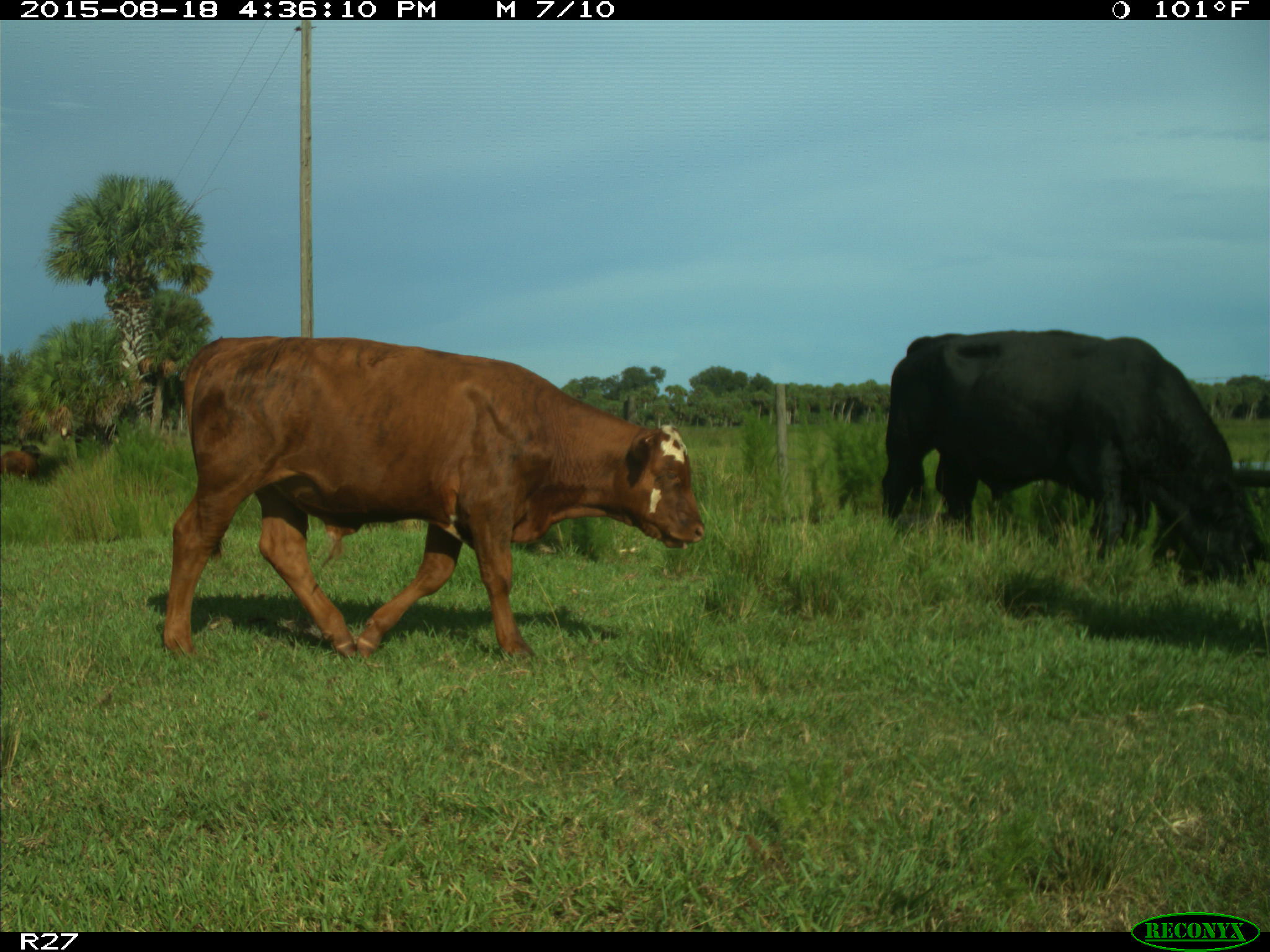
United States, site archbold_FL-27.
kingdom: Animalia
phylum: Chordata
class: Mammalia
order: Artiodactyla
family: Bovidae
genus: Bos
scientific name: Bos taurus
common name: domestic cow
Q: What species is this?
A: Bos taurus (domestic cow).